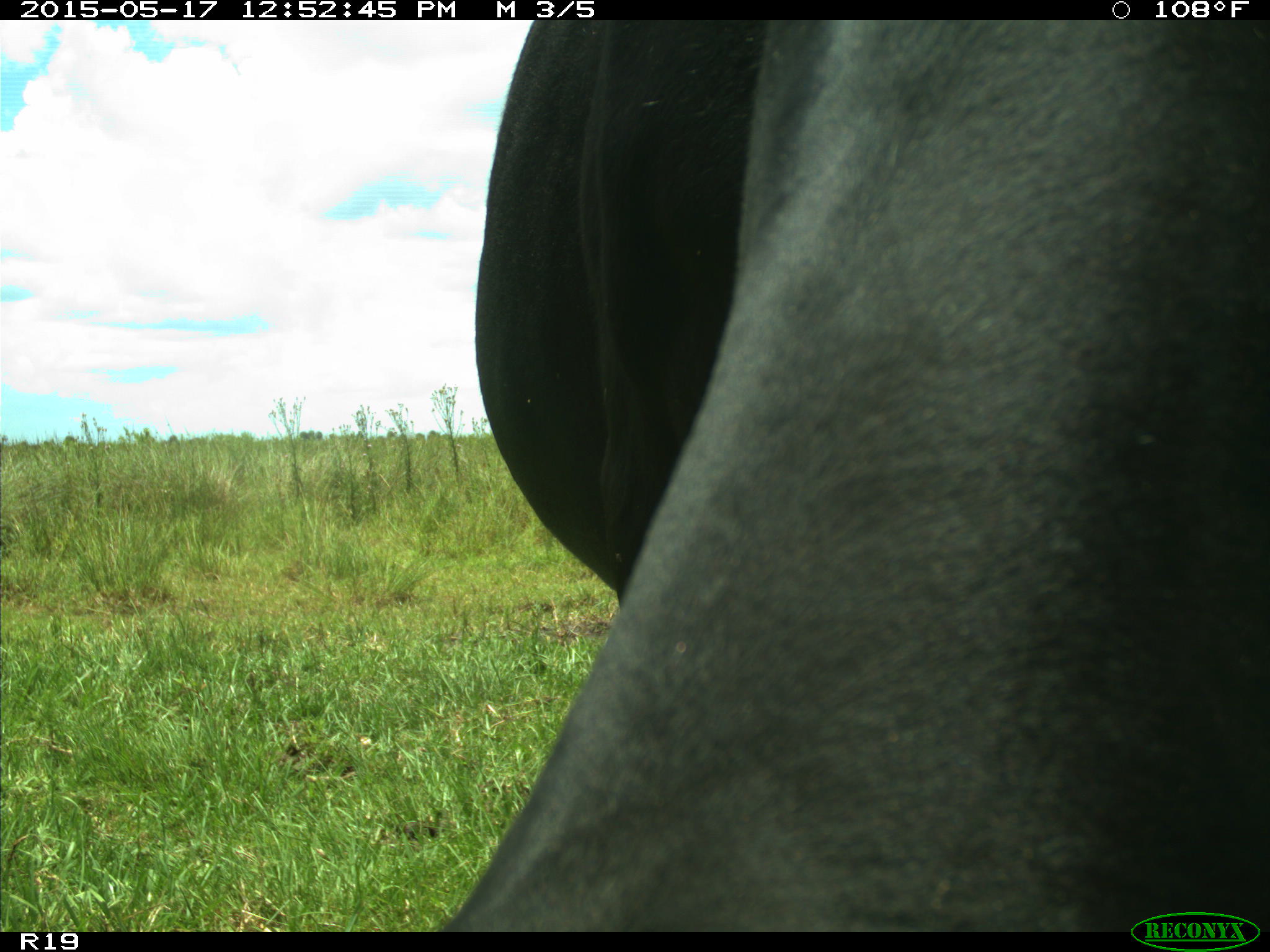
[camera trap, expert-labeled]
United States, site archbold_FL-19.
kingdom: Animalia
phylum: Chordata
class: Mammalia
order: Artiodactyla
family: Bovidae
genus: Bos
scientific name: Bos taurus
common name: domestic cow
Bos taurus (domestic cow).